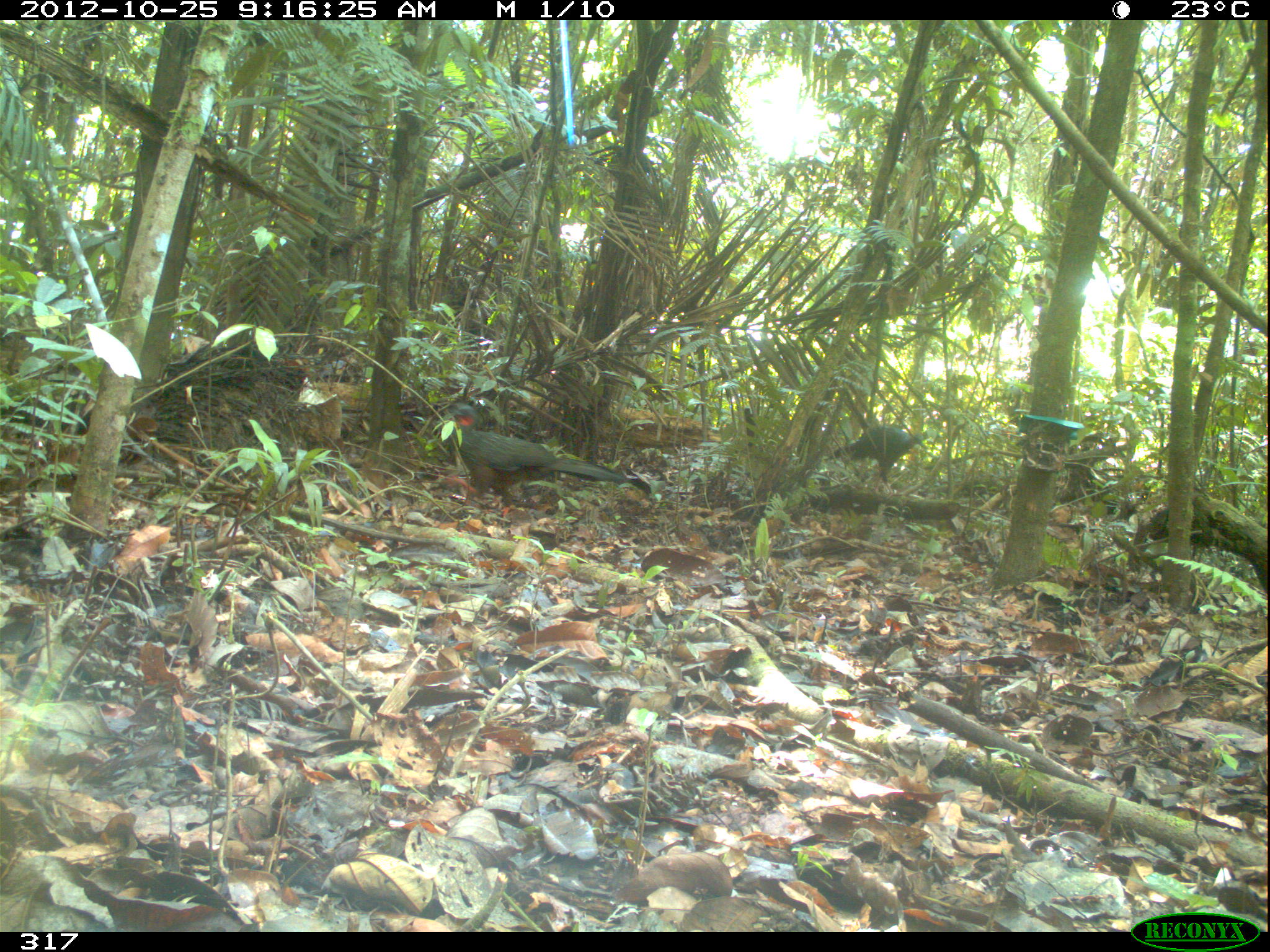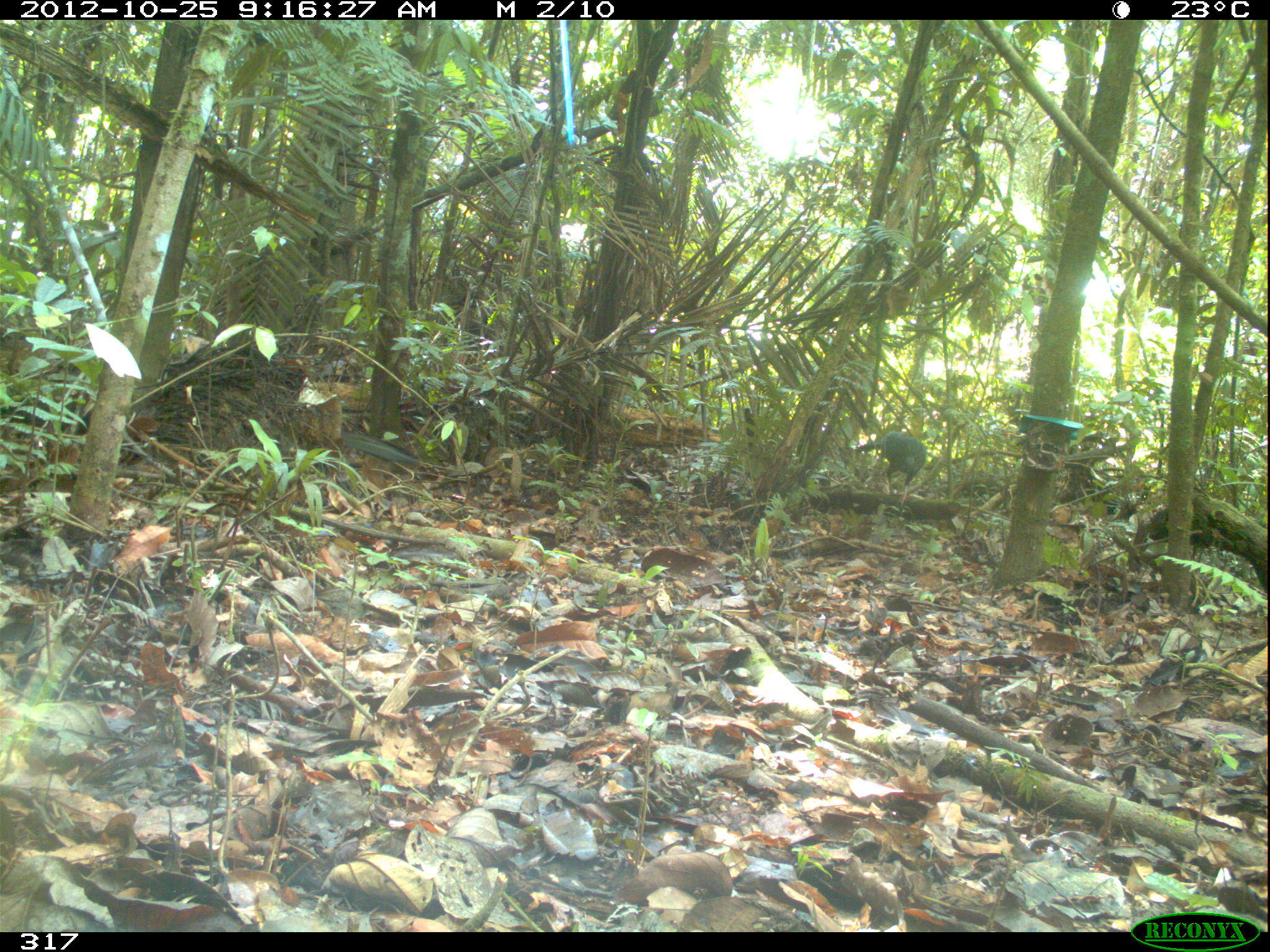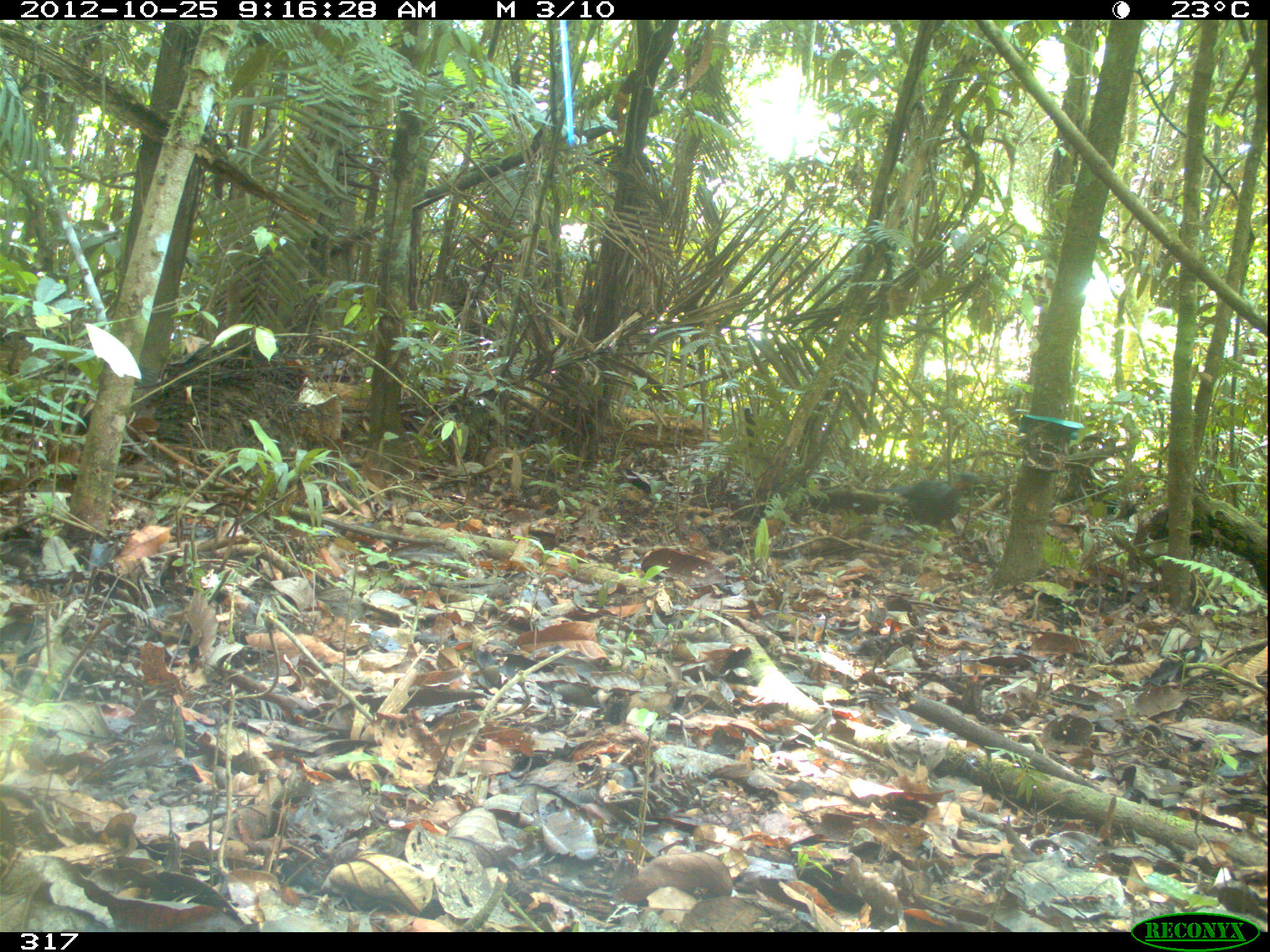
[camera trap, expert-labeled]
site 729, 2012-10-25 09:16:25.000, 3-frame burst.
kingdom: Animalia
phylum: Chordata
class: Aves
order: Galliformes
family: Cracidae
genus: Penelope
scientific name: Penelope jacquacu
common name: spix's guan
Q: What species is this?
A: Penelope jacquacu (spix's guan).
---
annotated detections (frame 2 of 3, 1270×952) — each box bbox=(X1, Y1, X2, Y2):
penelope jacquacu: bbox=(854, 431, 926, 506)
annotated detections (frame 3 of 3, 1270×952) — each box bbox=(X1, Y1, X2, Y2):
penelope jacquacu: bbox=(871, 471, 978, 525)